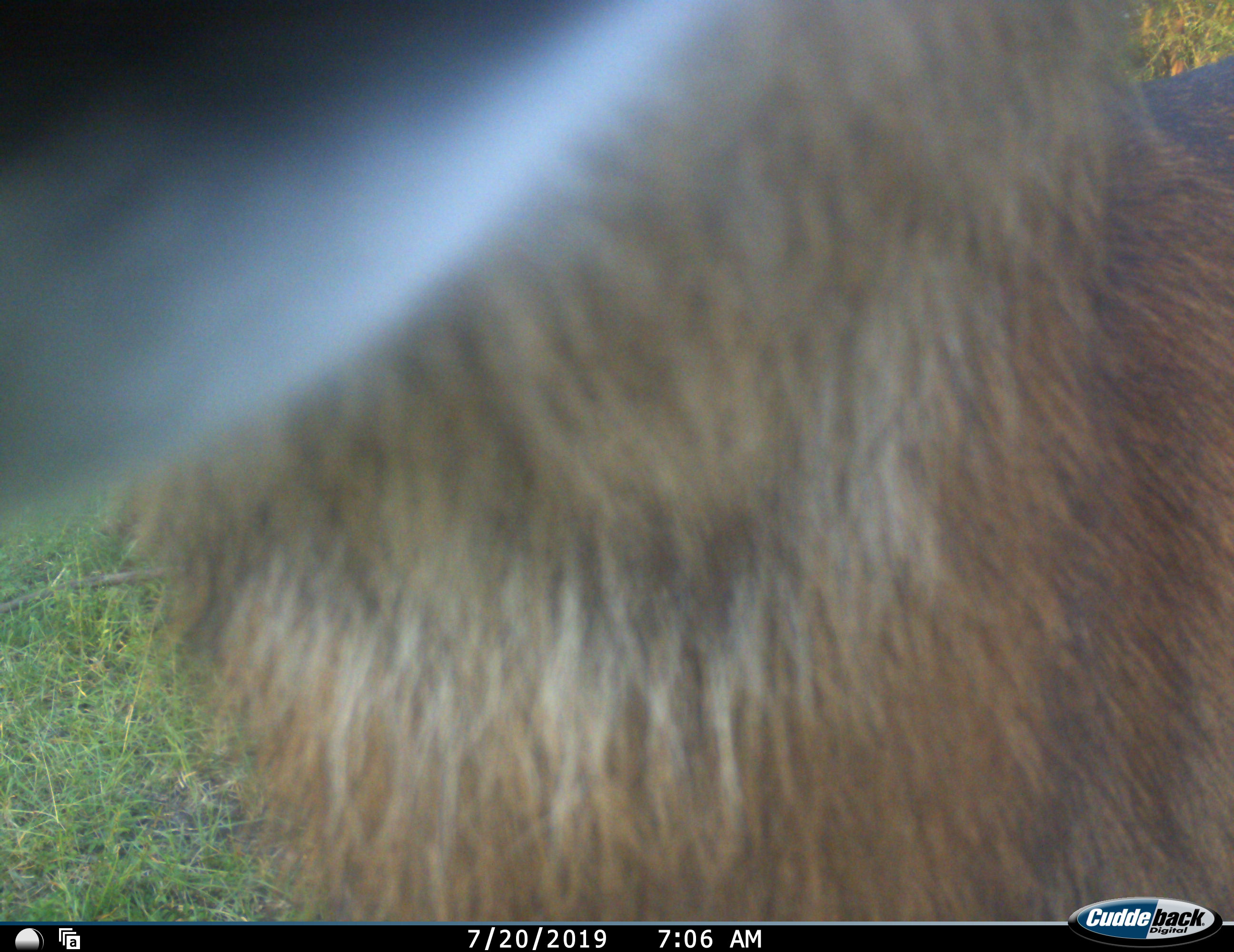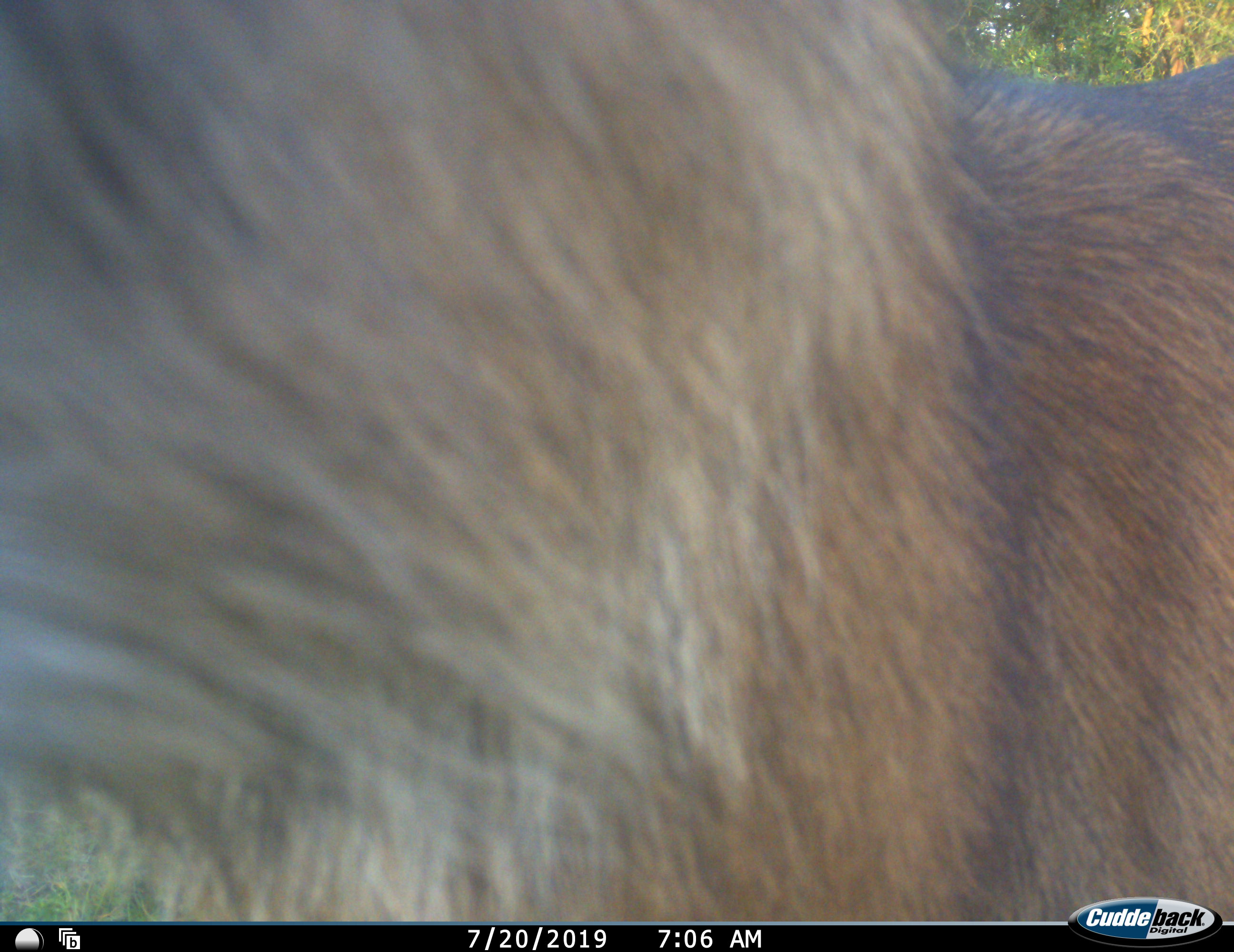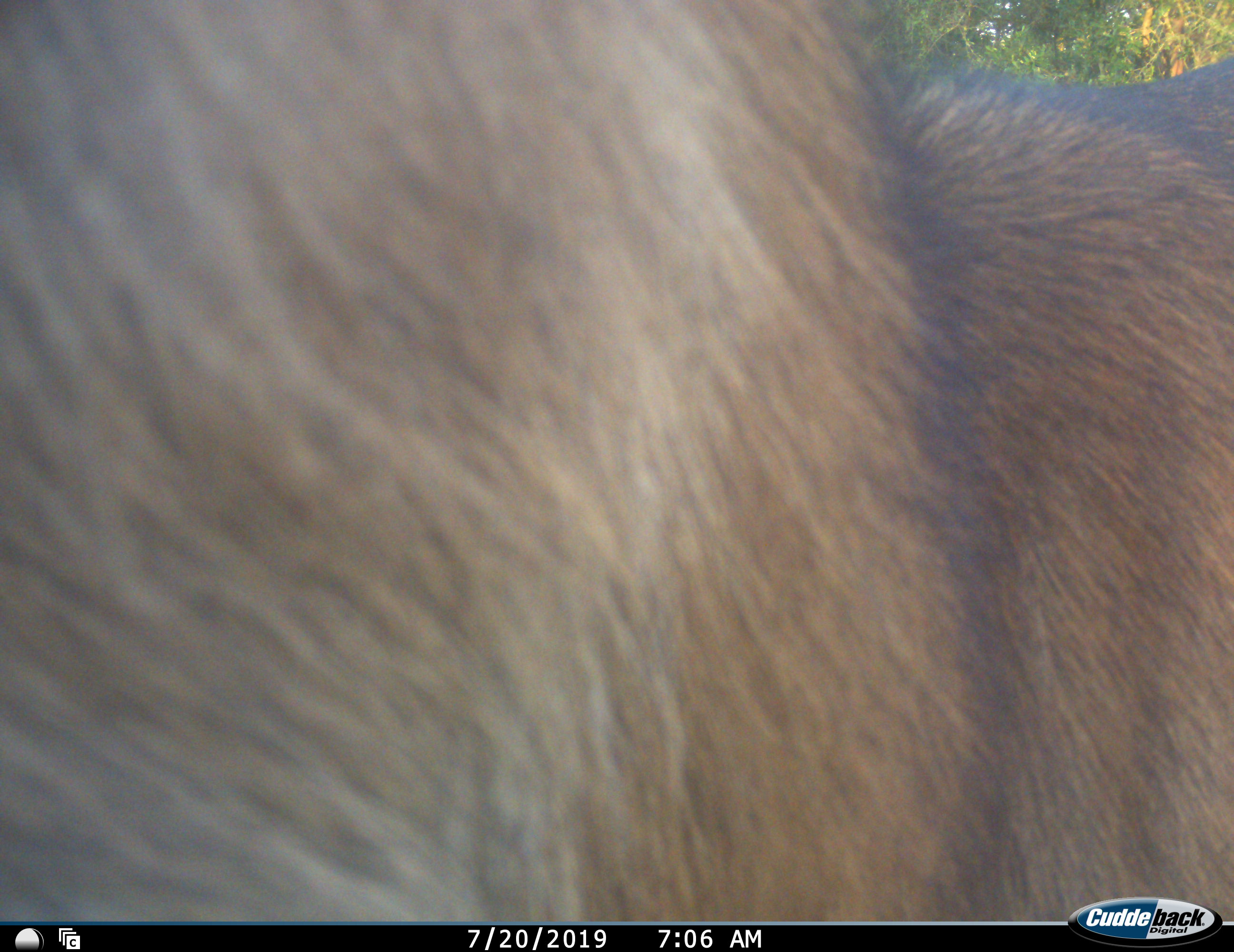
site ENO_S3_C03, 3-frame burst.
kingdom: Animalia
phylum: Chordata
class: Mammalia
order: Artiodactyla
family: Bovidae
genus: Kobus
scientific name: Kobus ellipsiprymnus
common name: waterbuck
Waterbuck (Kobus ellipsiprymnus), count 1. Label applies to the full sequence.